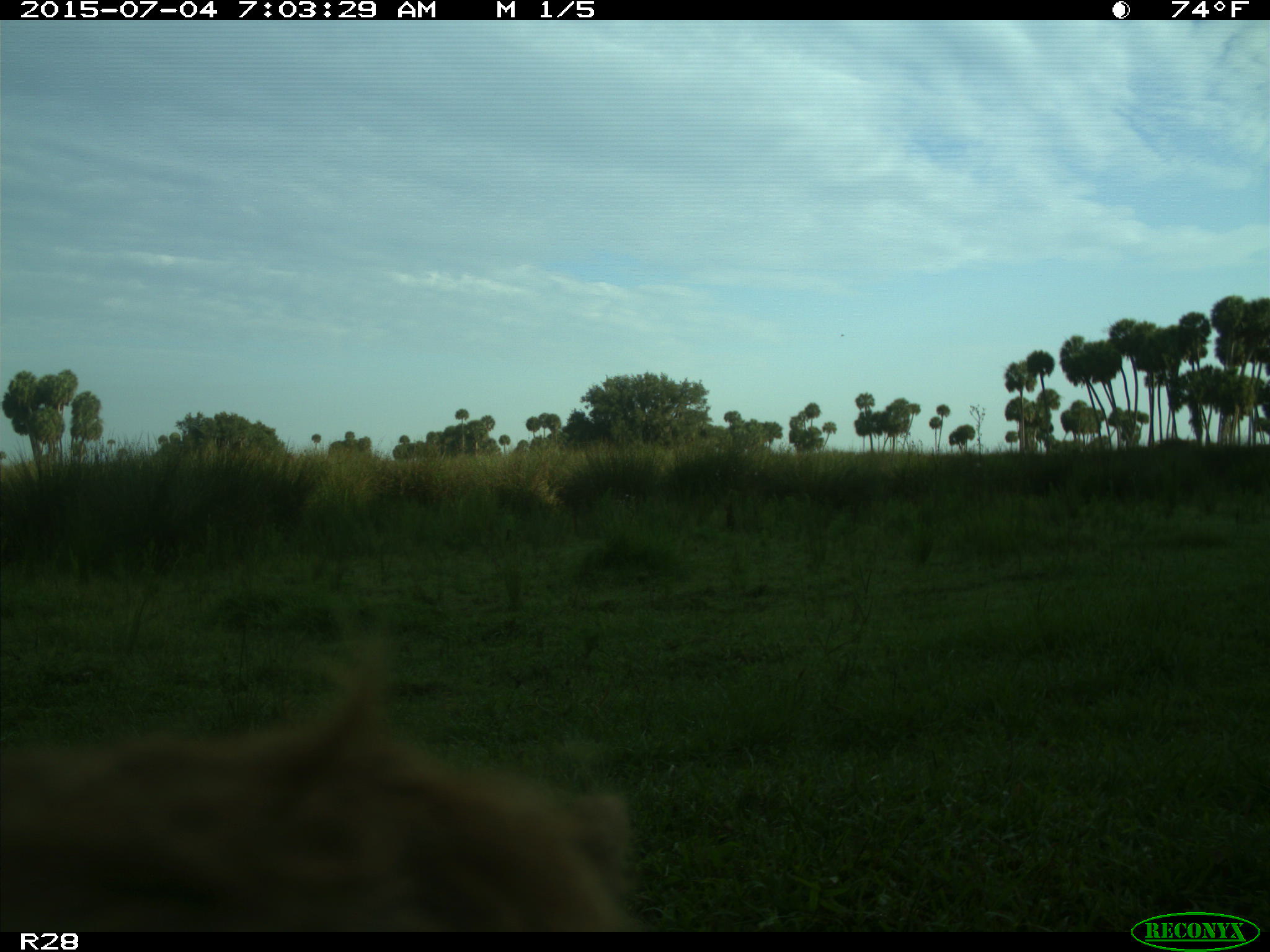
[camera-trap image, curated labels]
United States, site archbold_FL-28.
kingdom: Animalia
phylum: Chordata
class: Mammalia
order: Artiodactyla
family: Bovidae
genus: Bos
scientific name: Bos taurus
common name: domestic cow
Bos taurus (domestic cow).